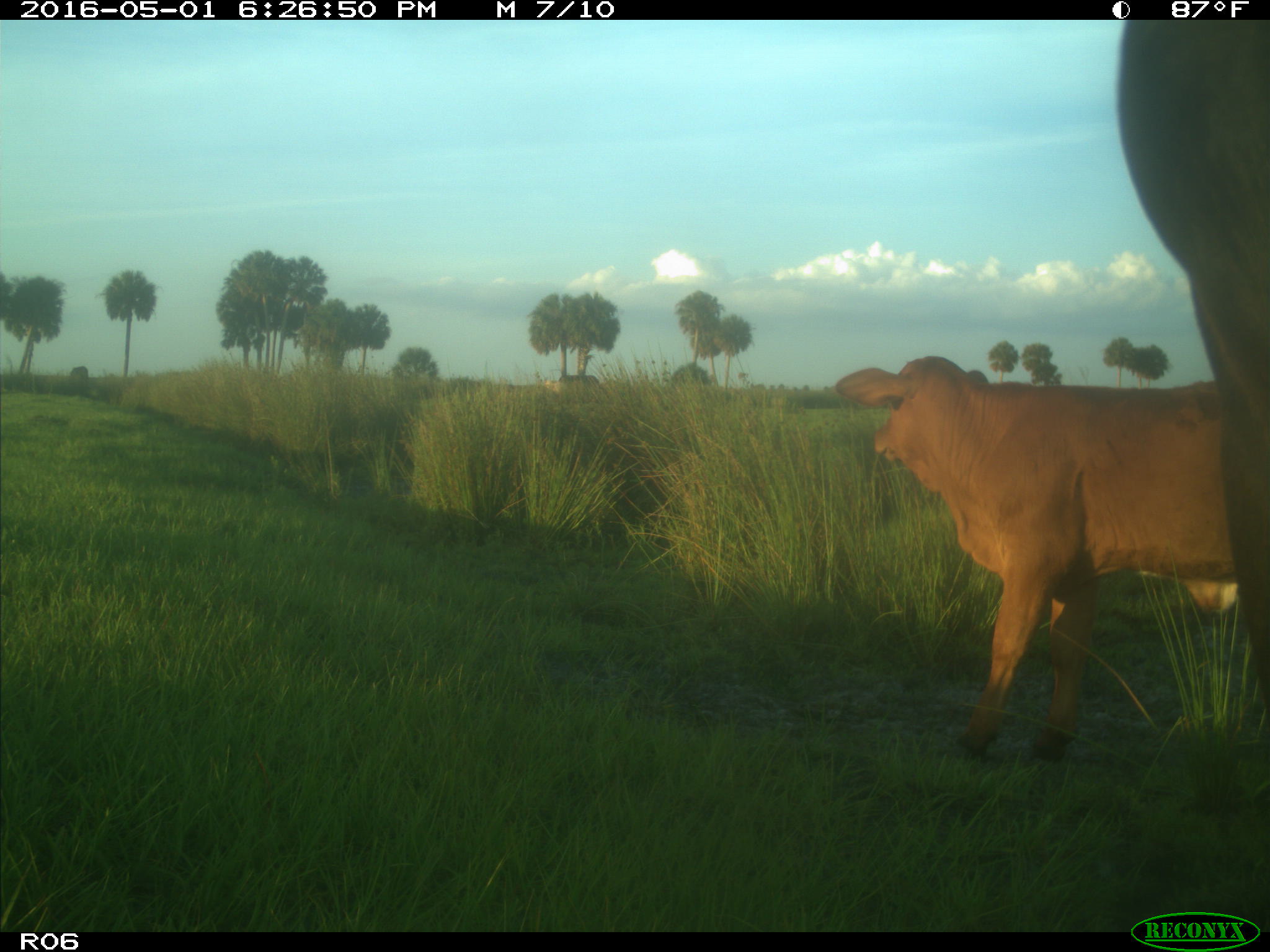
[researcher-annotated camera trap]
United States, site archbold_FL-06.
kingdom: Animalia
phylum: Chordata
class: Mammalia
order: Artiodactyla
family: Bovidae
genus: Bos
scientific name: Bos taurus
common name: domestic cow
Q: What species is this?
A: Bos taurus (domestic cow).